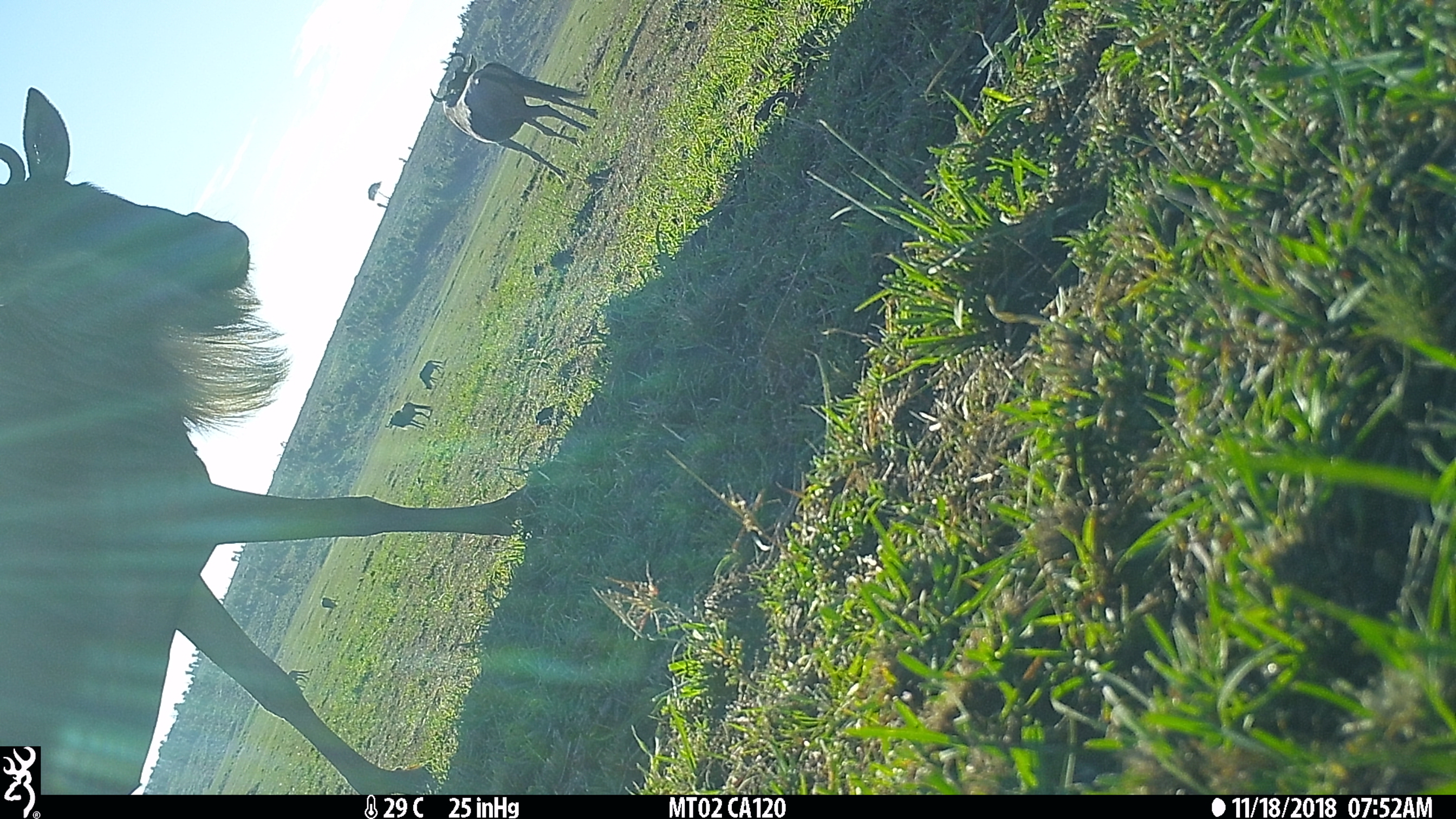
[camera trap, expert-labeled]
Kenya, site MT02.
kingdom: Animalia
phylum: Chordata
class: Mammalia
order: Artiodactyla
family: Bovidae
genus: Connochaetes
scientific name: Connochaetes taurinus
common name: blue wildebeest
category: wildebeest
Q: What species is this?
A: Wildebeest (blue wildebeest) (Connochaetes taurinus).